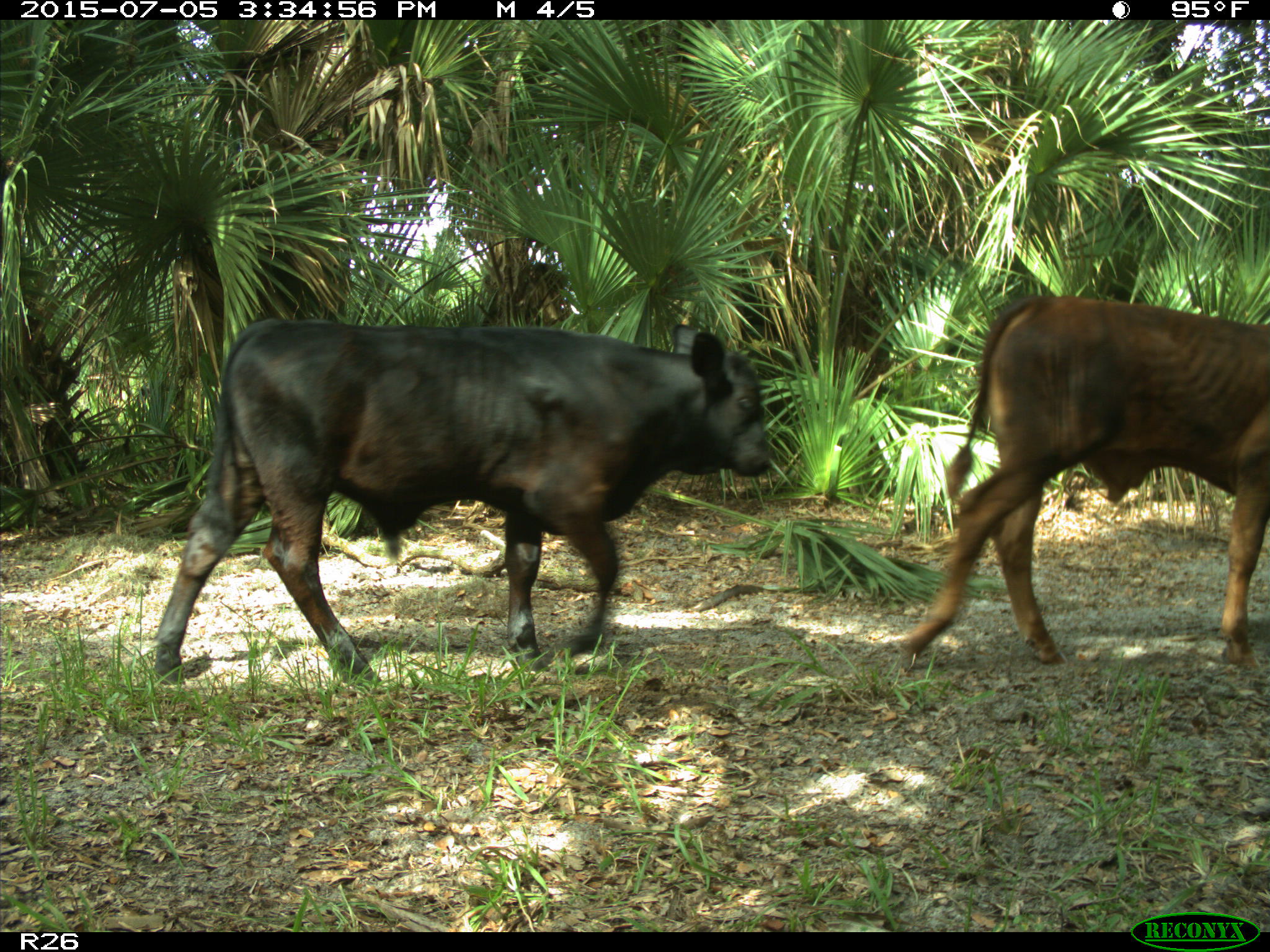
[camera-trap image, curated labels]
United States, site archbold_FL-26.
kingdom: Animalia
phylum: Chordata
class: Mammalia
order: Artiodactyla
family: Bovidae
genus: Bos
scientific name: Bos taurus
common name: domestic cow